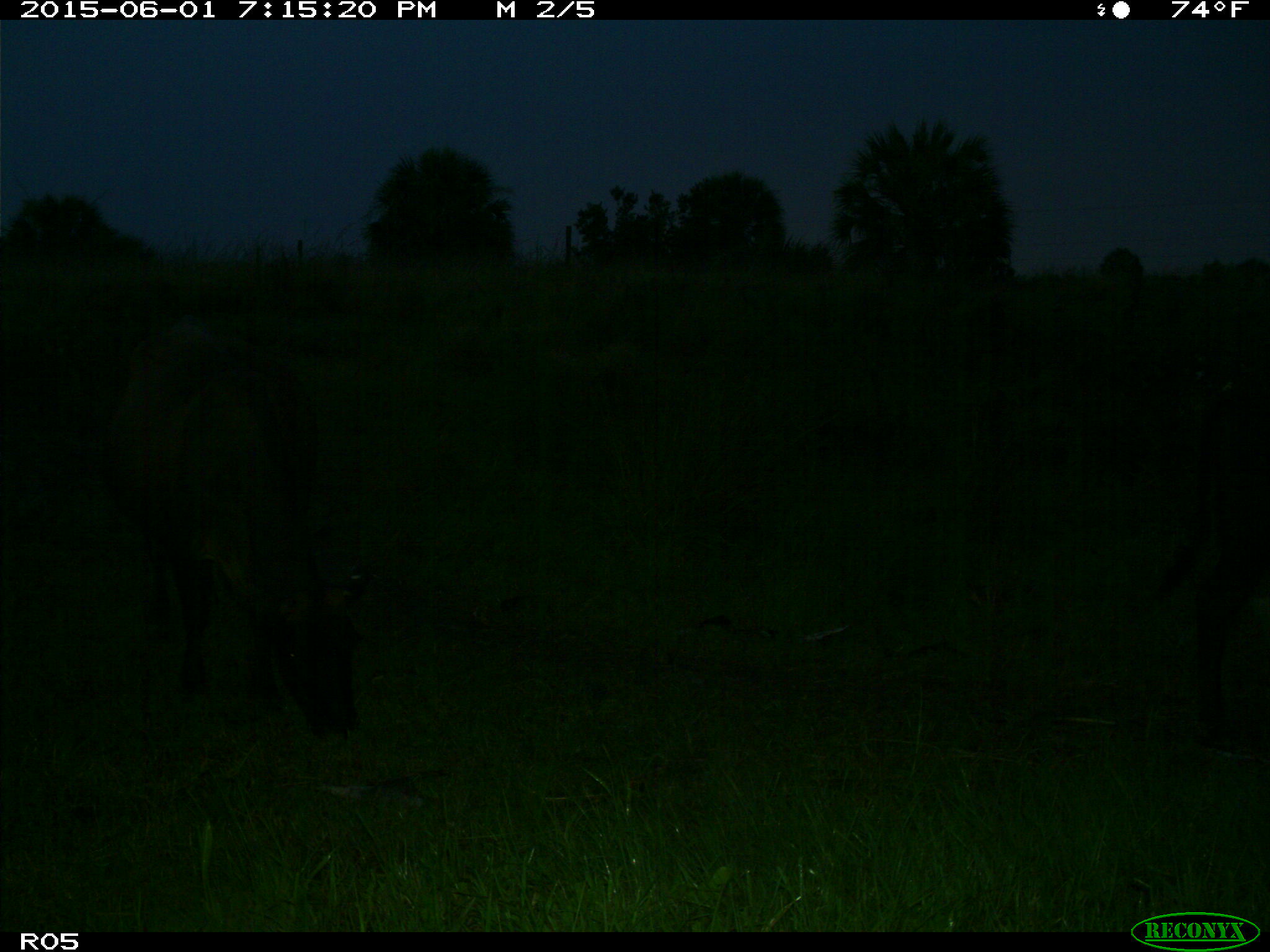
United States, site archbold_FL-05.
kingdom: Animalia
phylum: Chordata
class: Mammalia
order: Artiodactyla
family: Bovidae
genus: Bos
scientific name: Bos taurus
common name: domestic cow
Bos taurus (domestic cow).